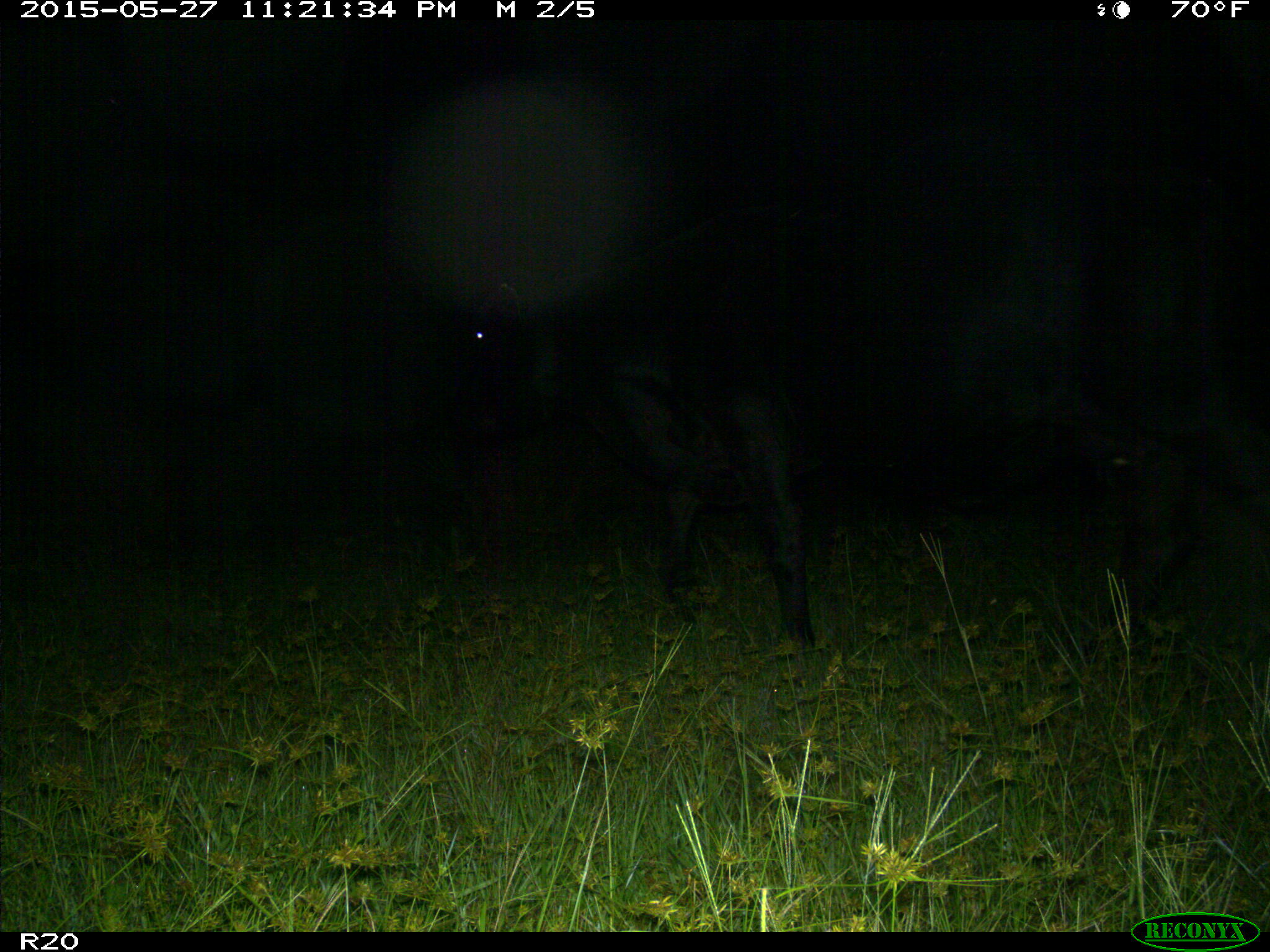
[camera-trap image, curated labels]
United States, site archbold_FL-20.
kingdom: Animalia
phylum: Chordata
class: Mammalia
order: Artiodactyla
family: Bovidae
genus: Bos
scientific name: Bos taurus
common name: domestic cow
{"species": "Bos taurus (domestic cow)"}